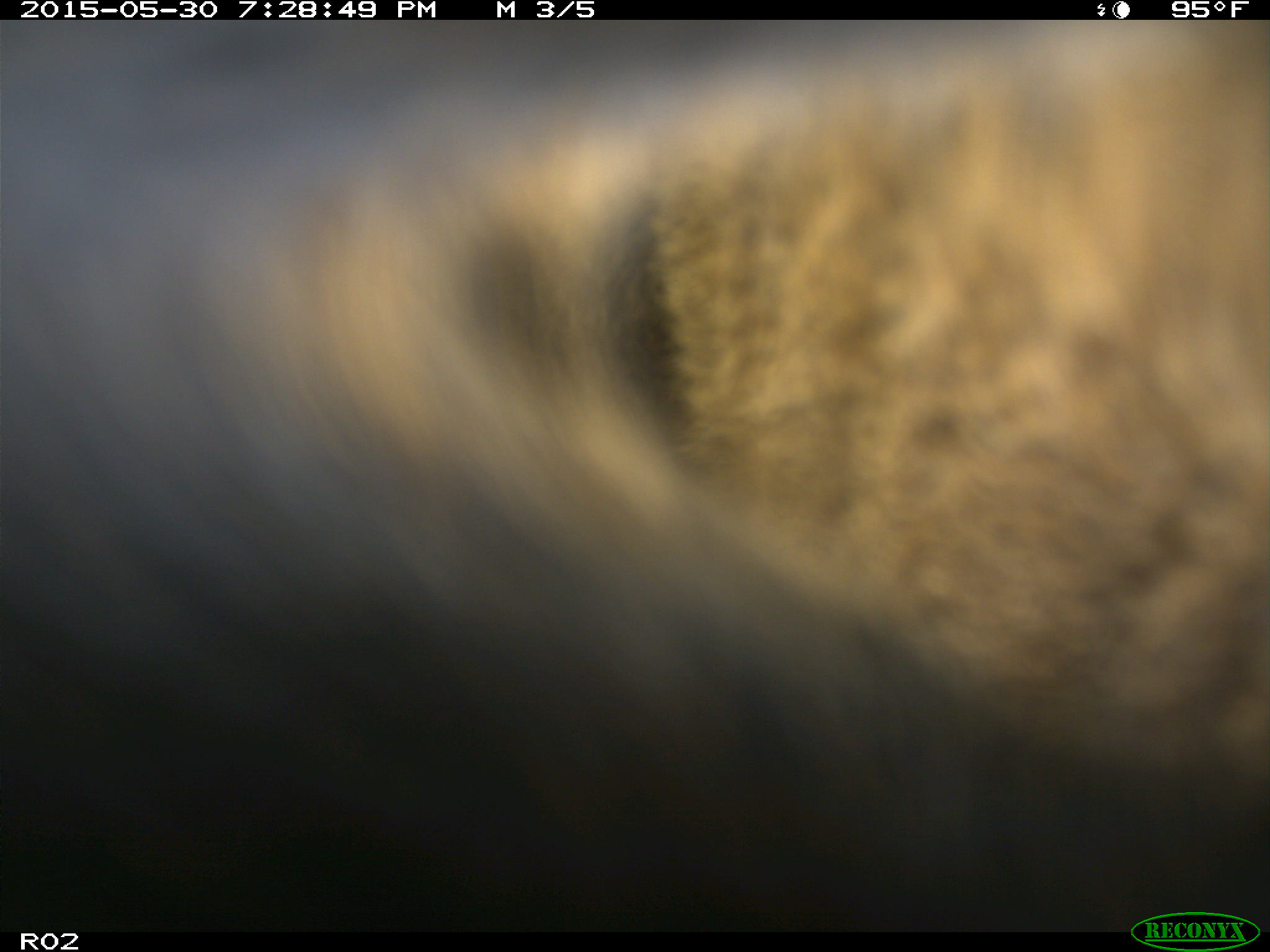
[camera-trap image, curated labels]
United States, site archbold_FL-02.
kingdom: Animalia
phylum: Chordata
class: Mammalia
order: Artiodactyla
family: Bovidae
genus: Bos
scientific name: Bos taurus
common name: domestic cow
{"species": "Bos taurus (domestic cow)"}